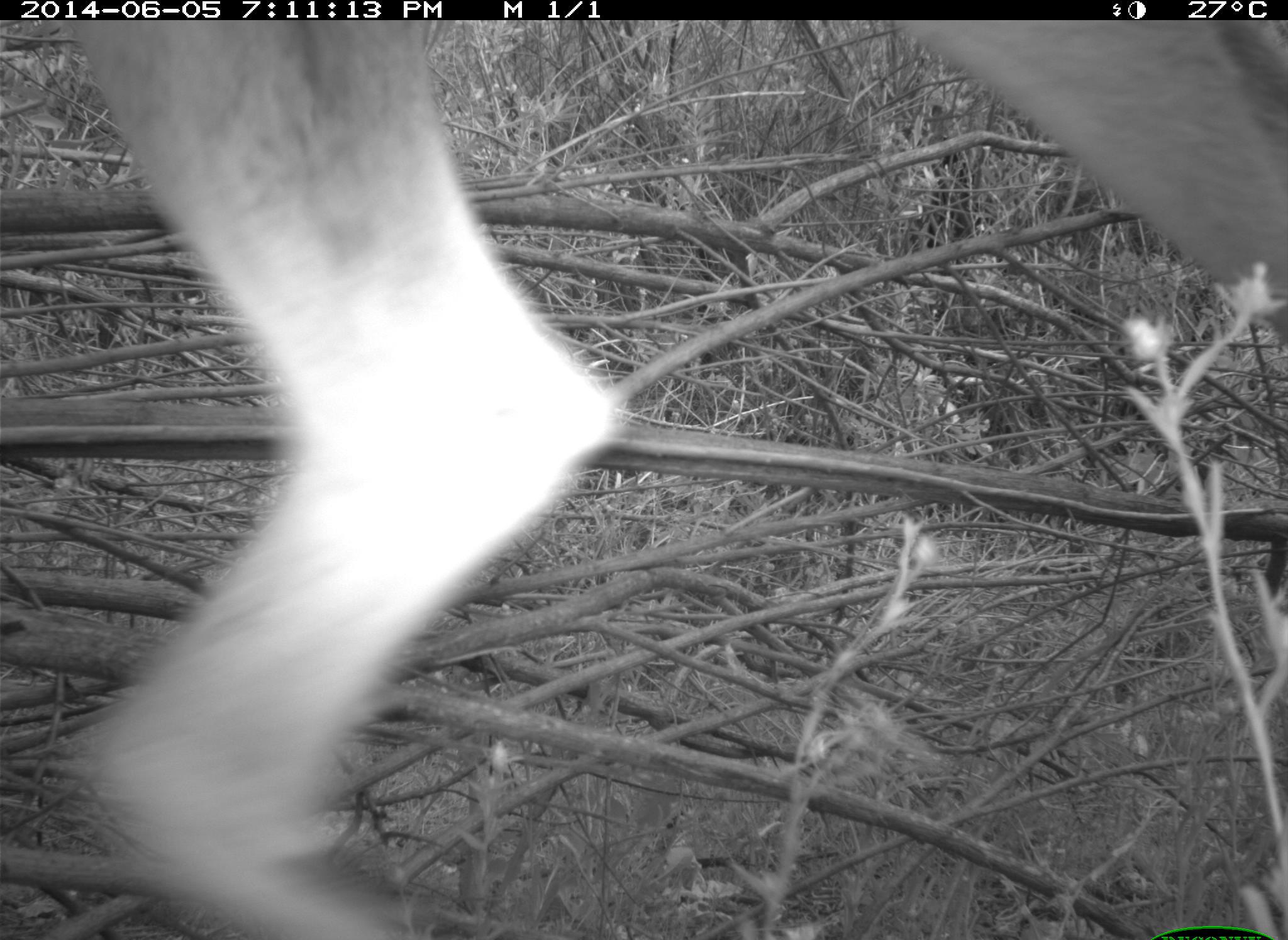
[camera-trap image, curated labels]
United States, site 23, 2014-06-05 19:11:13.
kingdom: Animalia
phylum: Chordata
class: Mammalia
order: Artiodactyla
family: Cervidae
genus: Odocoileus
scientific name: Odocoileus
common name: deer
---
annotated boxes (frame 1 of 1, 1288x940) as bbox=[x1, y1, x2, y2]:
deer: bbox=[82, 18, 1288, 940]